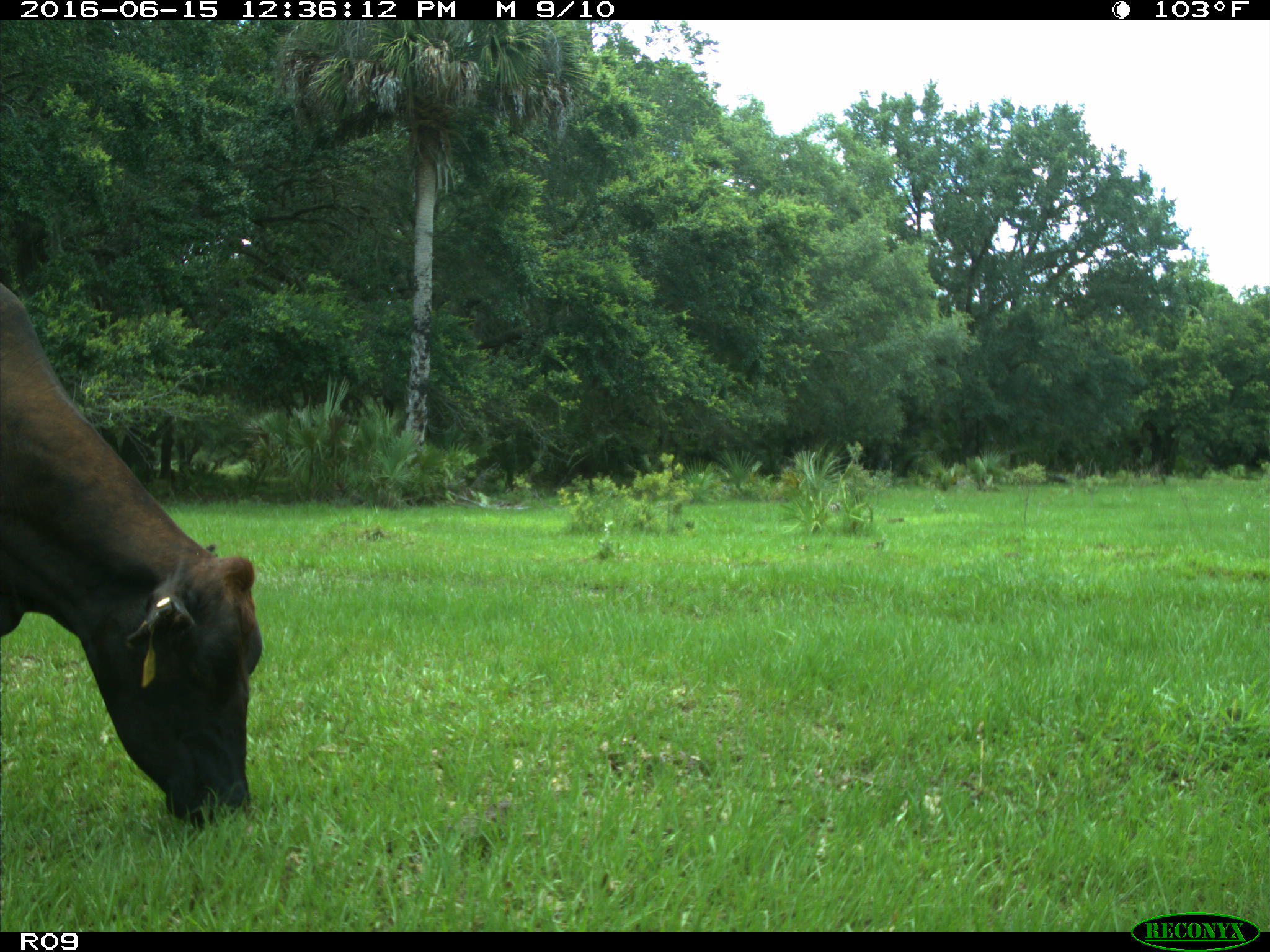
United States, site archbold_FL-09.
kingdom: Animalia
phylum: Chordata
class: Mammalia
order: Artiodactyla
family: Bovidae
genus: Bos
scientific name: Bos taurus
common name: domestic cow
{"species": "Bos taurus (domestic cow)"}